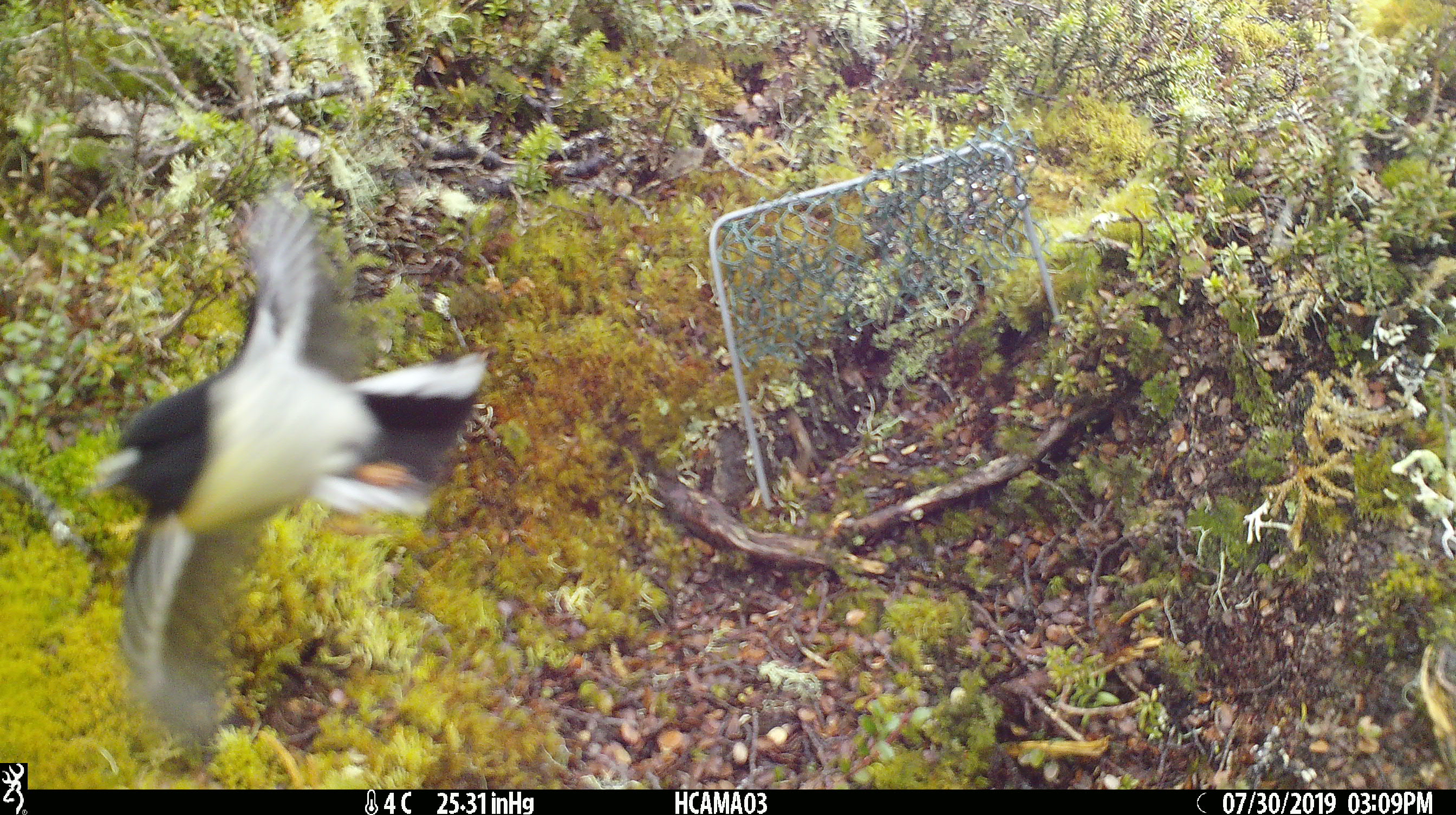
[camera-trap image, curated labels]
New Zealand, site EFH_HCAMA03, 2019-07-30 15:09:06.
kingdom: Animalia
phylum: Chordata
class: Aves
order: Passeriformes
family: Petroicidae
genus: Petroica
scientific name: Petroica macrocephala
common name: tomtit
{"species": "tomtit (Petroica macrocephala)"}